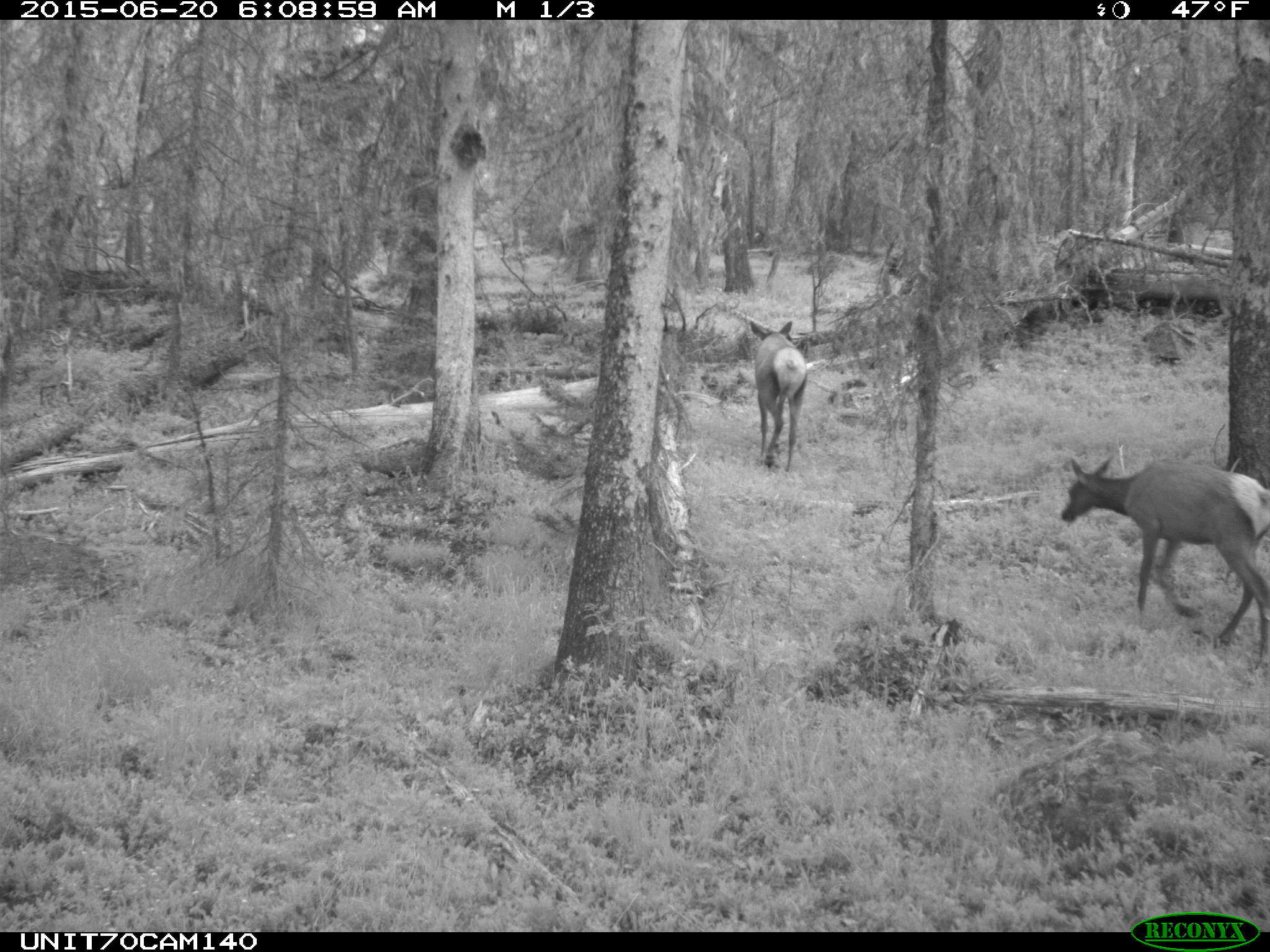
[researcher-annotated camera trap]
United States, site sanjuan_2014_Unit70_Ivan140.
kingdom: Animalia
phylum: Chordata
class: Mammalia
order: Artiodactyla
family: Cervidae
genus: Cervus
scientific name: Cervus elaphus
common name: red deer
Cervus elaphus (red deer).